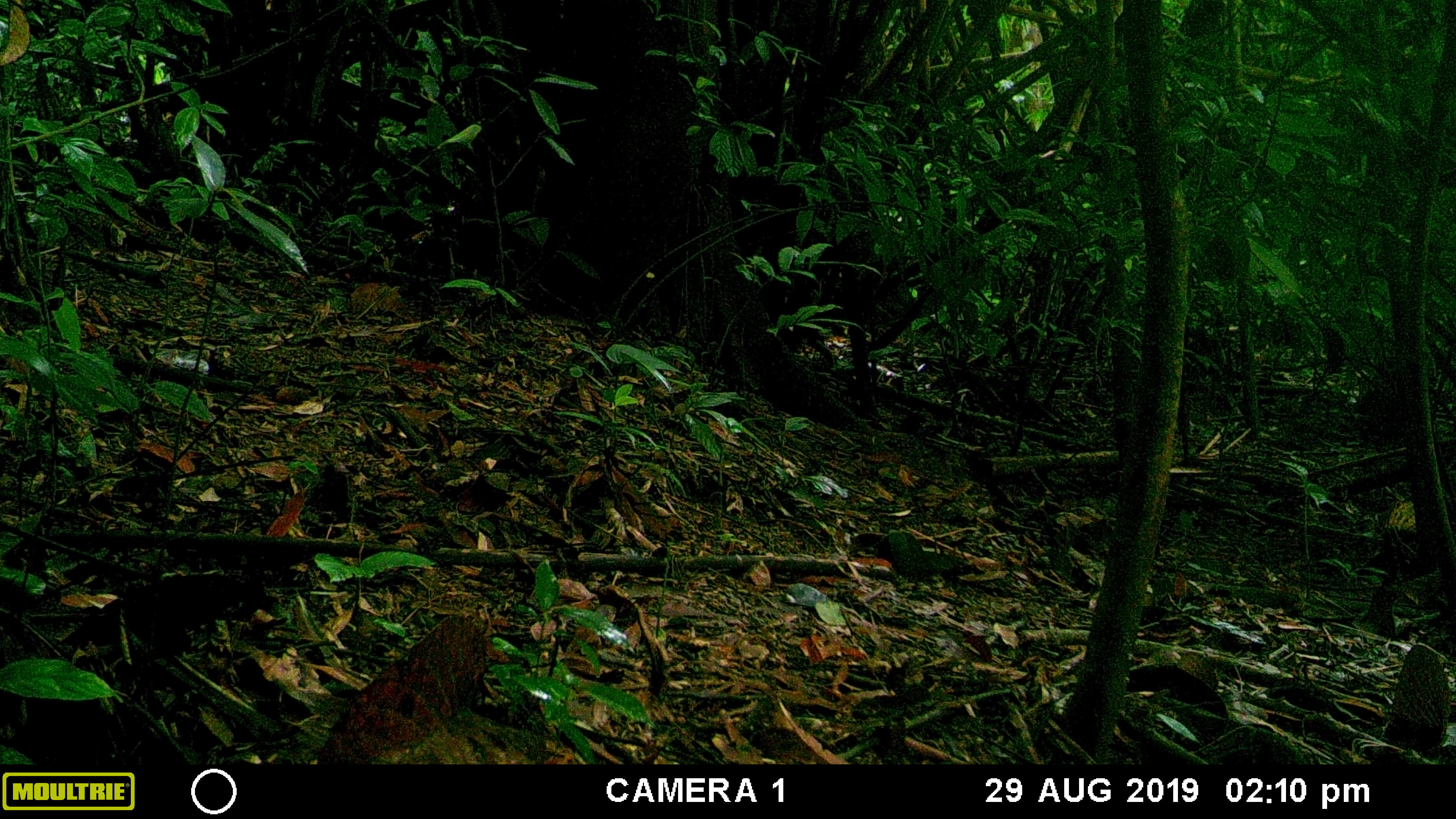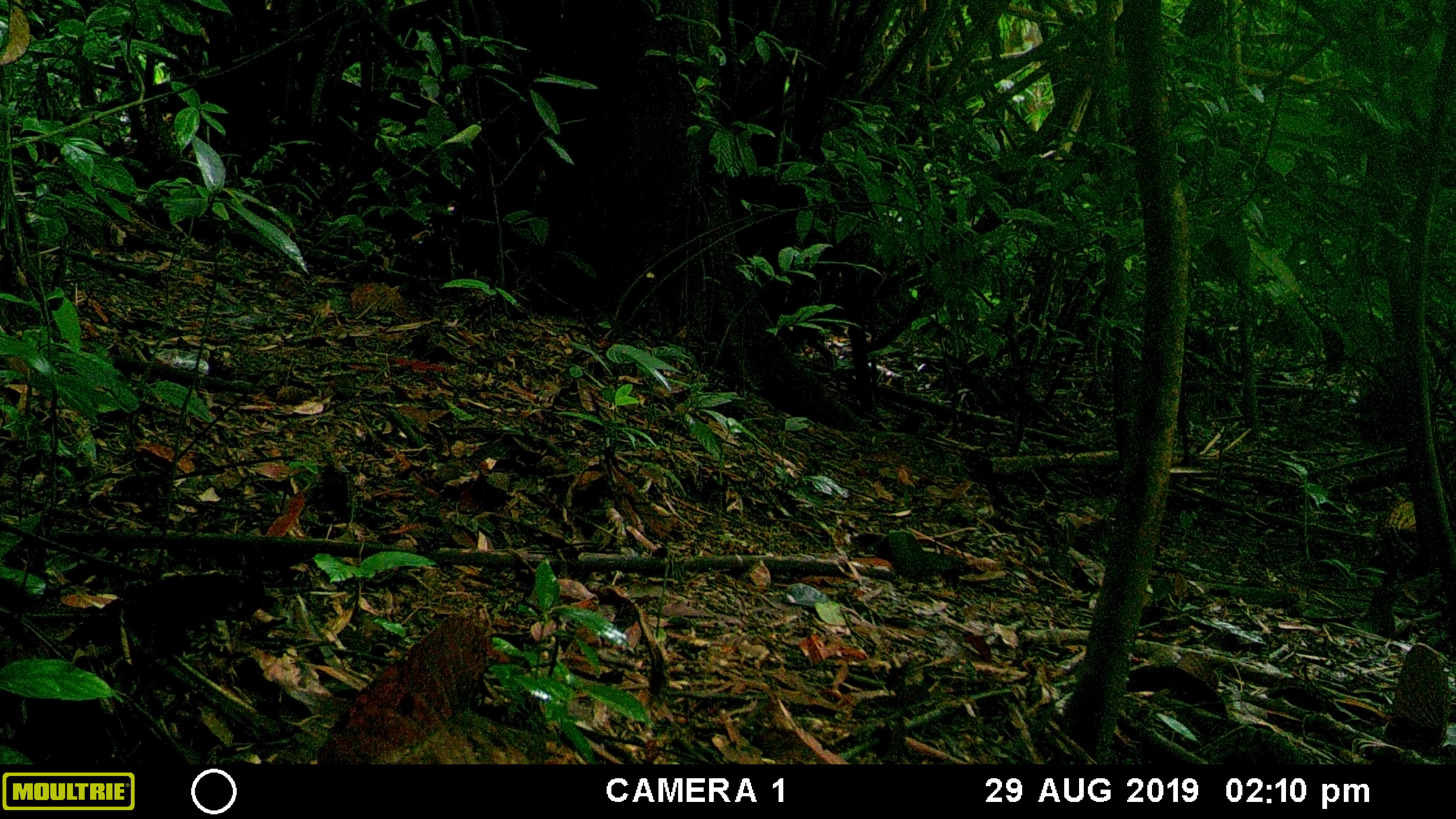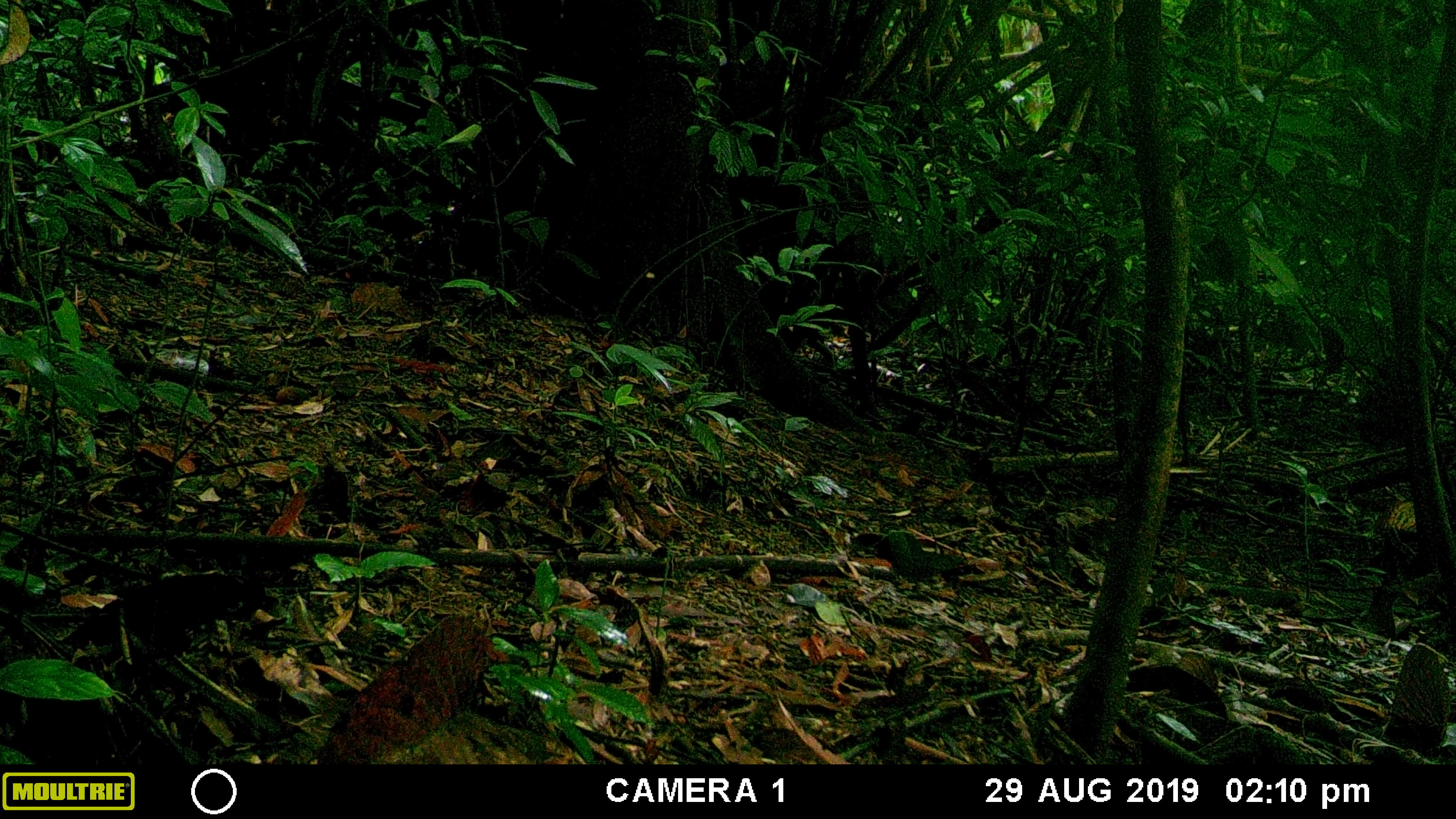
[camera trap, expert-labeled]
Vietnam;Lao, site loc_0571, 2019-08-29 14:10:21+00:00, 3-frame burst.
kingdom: Animalia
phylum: Chordata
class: Mammalia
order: Carnivora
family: Mustelidae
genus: Martes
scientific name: Martes flavigula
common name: yellow-throated marten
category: yellow throated marten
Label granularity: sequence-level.